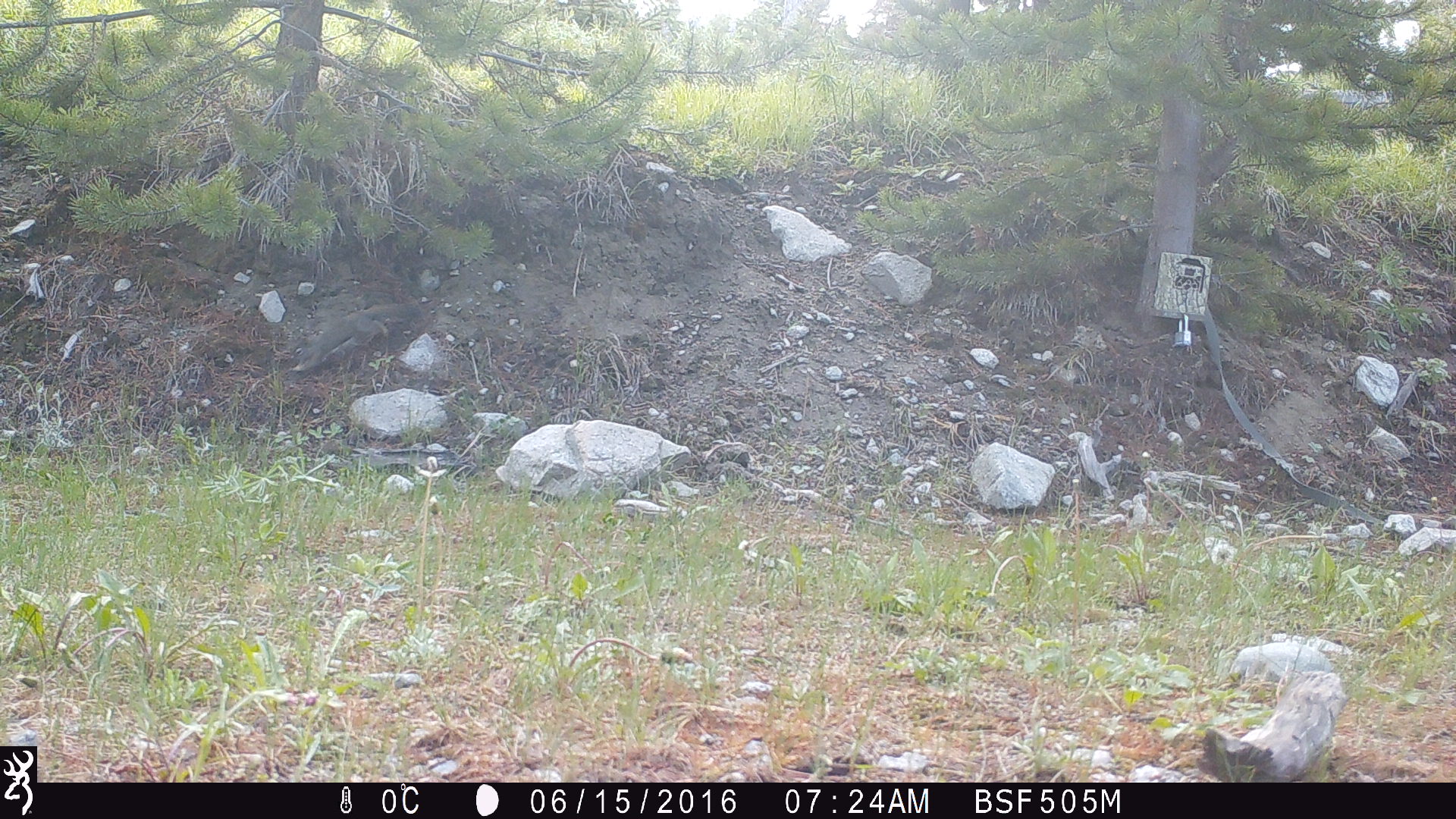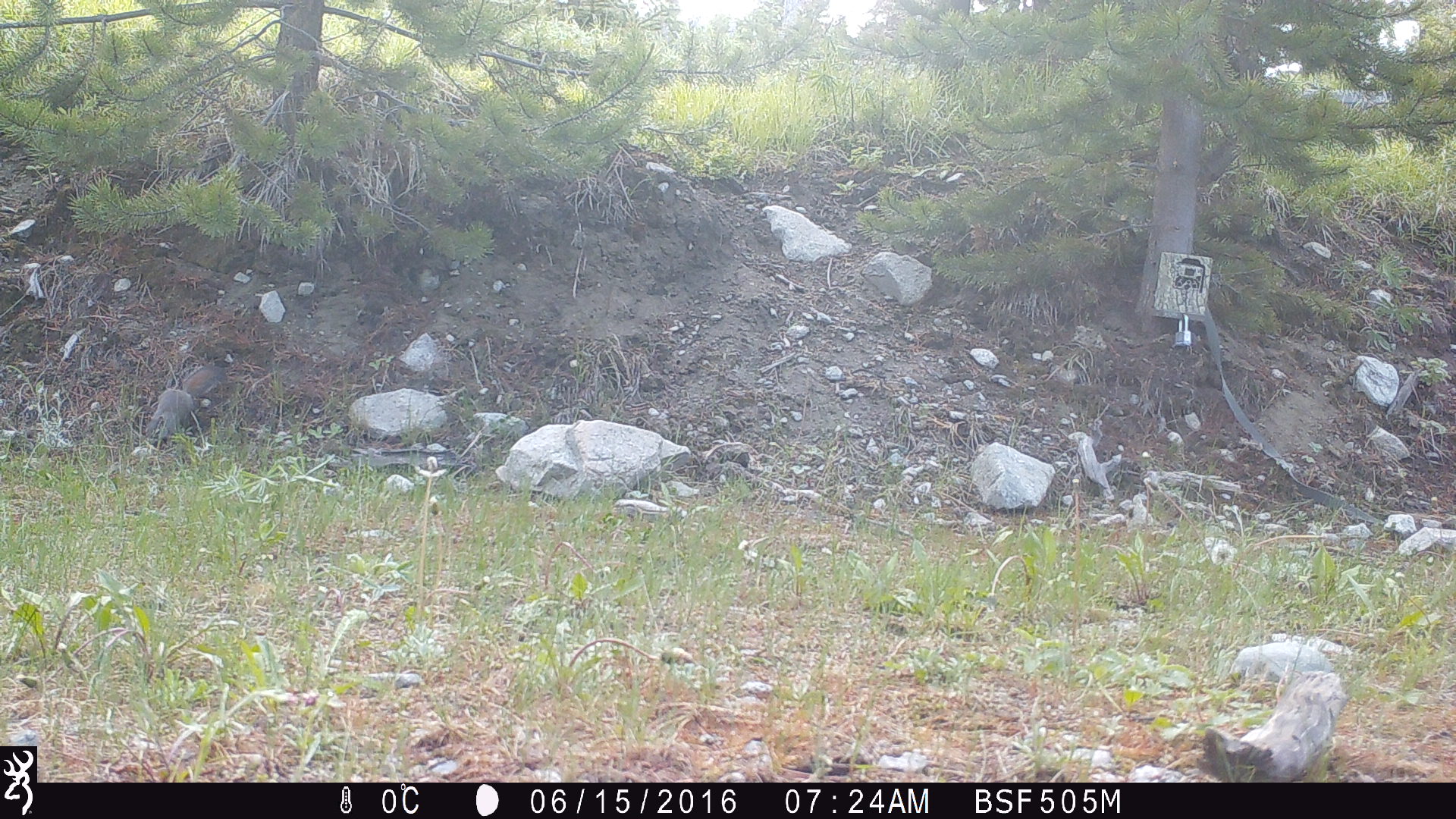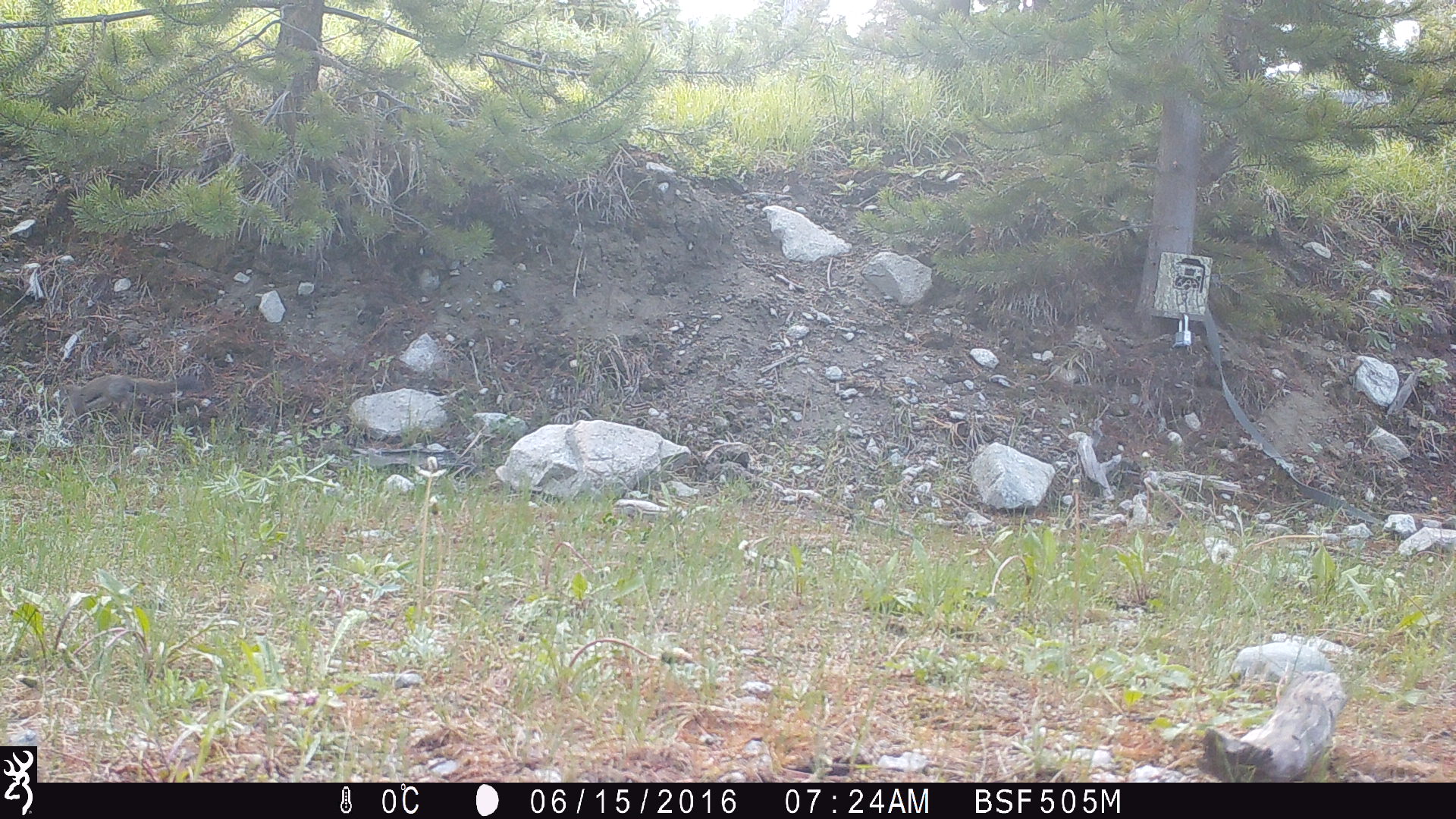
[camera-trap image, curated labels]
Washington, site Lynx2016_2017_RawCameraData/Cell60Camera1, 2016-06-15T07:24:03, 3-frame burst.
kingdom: Animalia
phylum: Chordata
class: Mammalia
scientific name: Mammalia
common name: small mammal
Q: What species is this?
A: Small mammal (Mammalia).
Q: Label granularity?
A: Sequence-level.